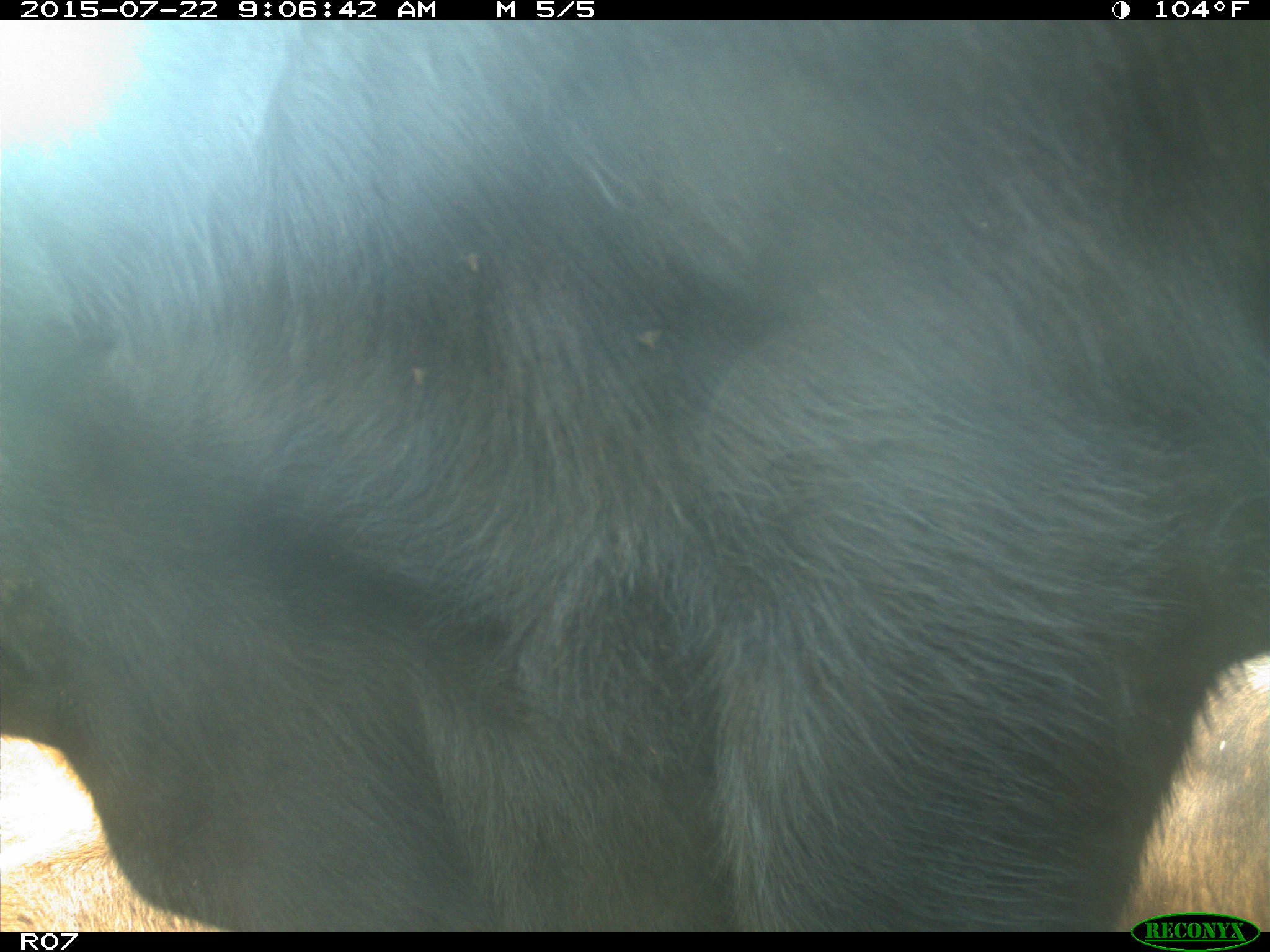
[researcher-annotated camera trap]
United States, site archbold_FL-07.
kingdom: Animalia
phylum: Chordata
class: Mammalia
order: Artiodactyla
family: Bovidae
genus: Bos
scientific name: Bos taurus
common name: domestic cow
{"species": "Bos taurus (domestic cow)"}